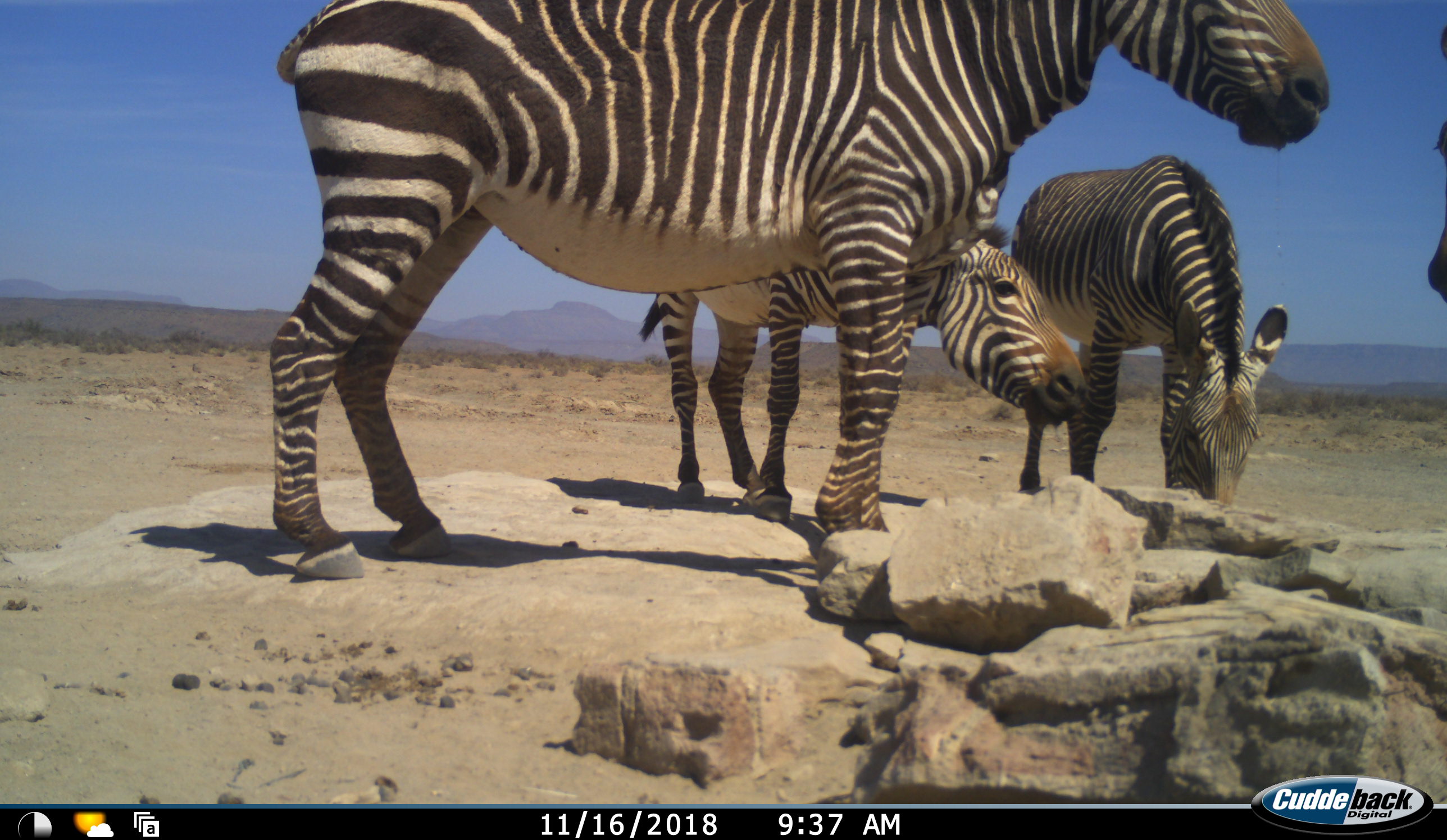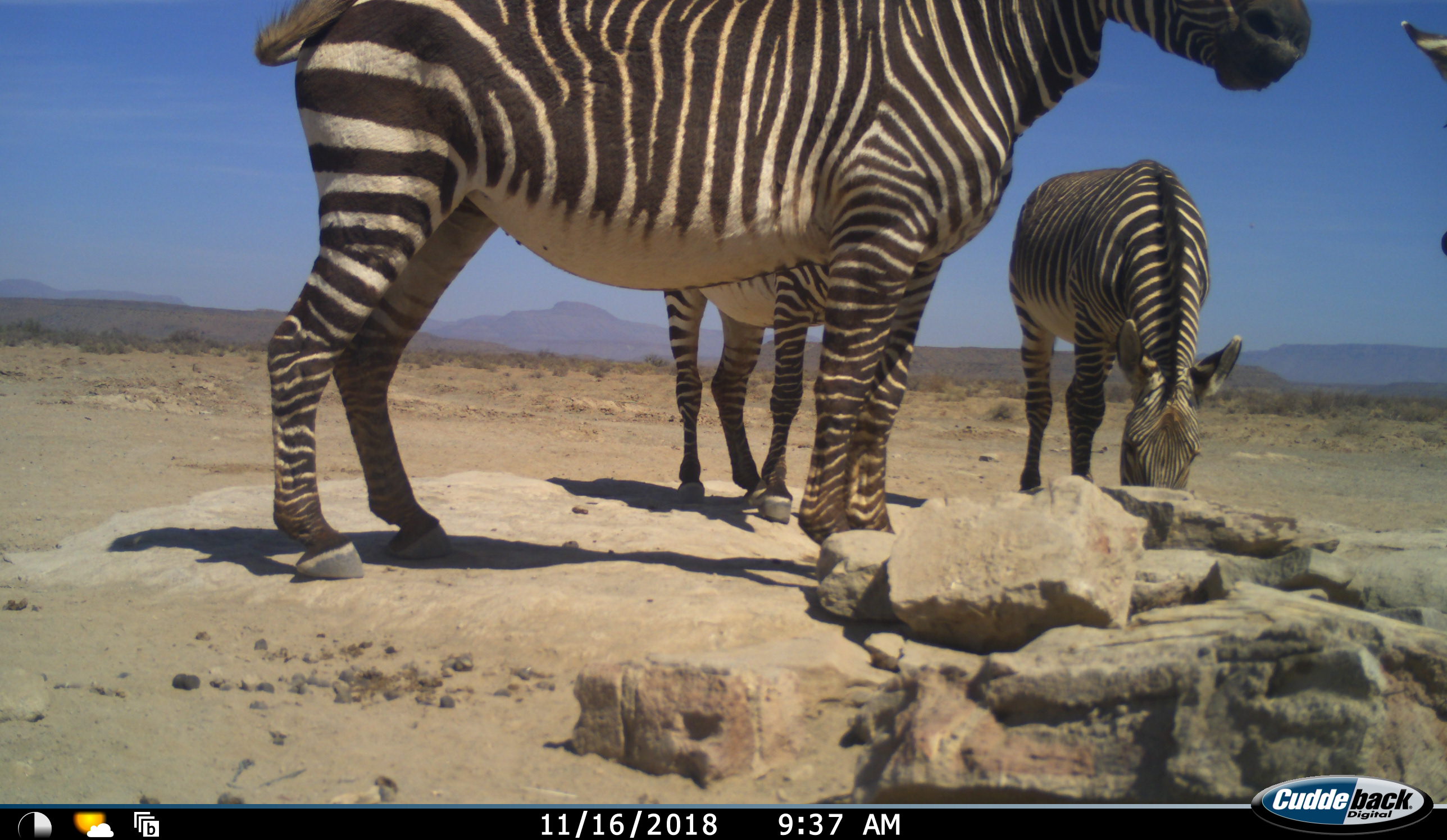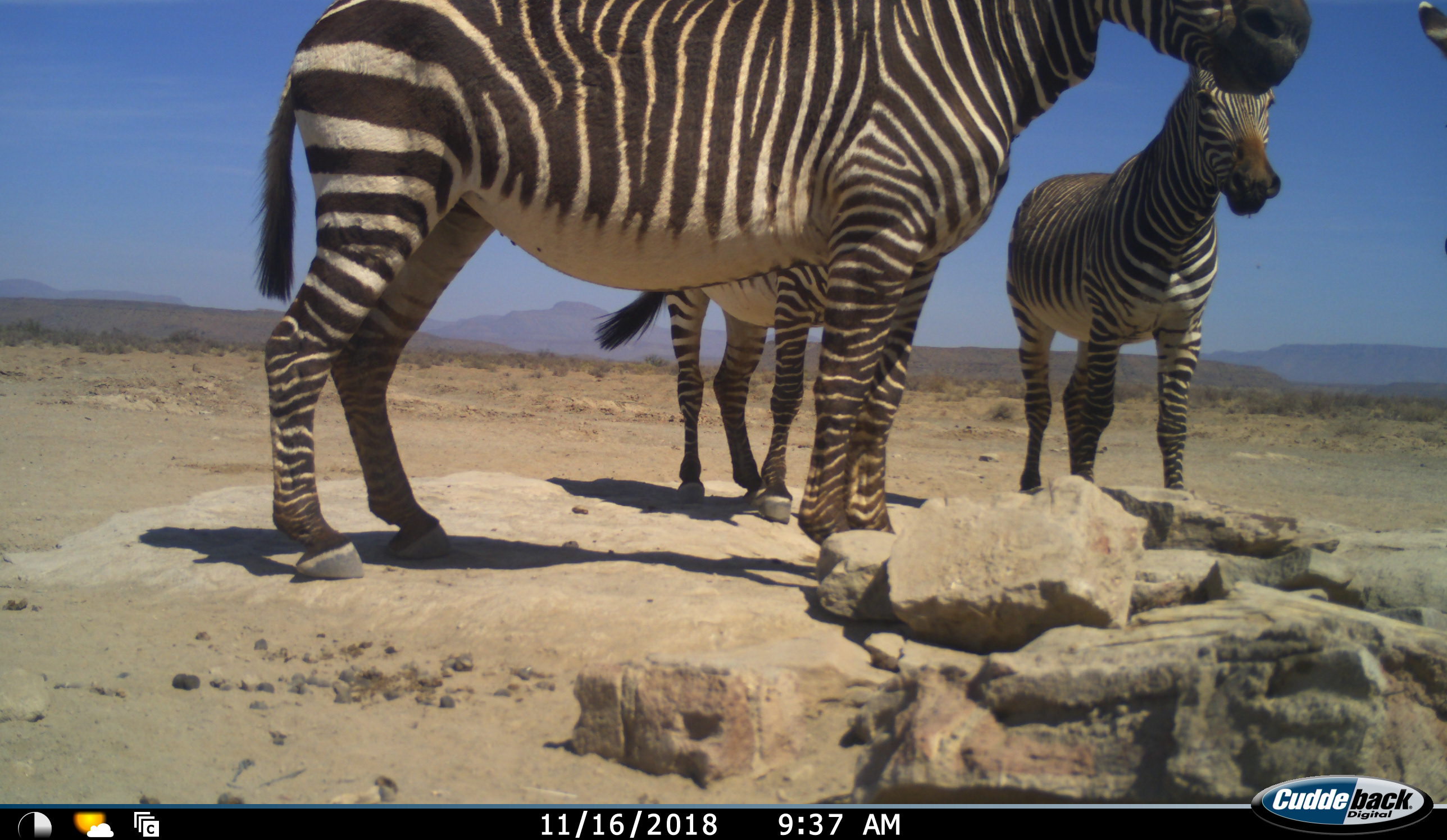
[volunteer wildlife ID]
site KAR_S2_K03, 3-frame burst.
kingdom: Animalia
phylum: Chordata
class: Mammalia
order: Perissodactyla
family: Equidae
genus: Equus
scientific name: Equus zebra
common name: mountain zebra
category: zebramountain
Zebramountain (mountain zebra) (Equus zebra), count 4. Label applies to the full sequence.